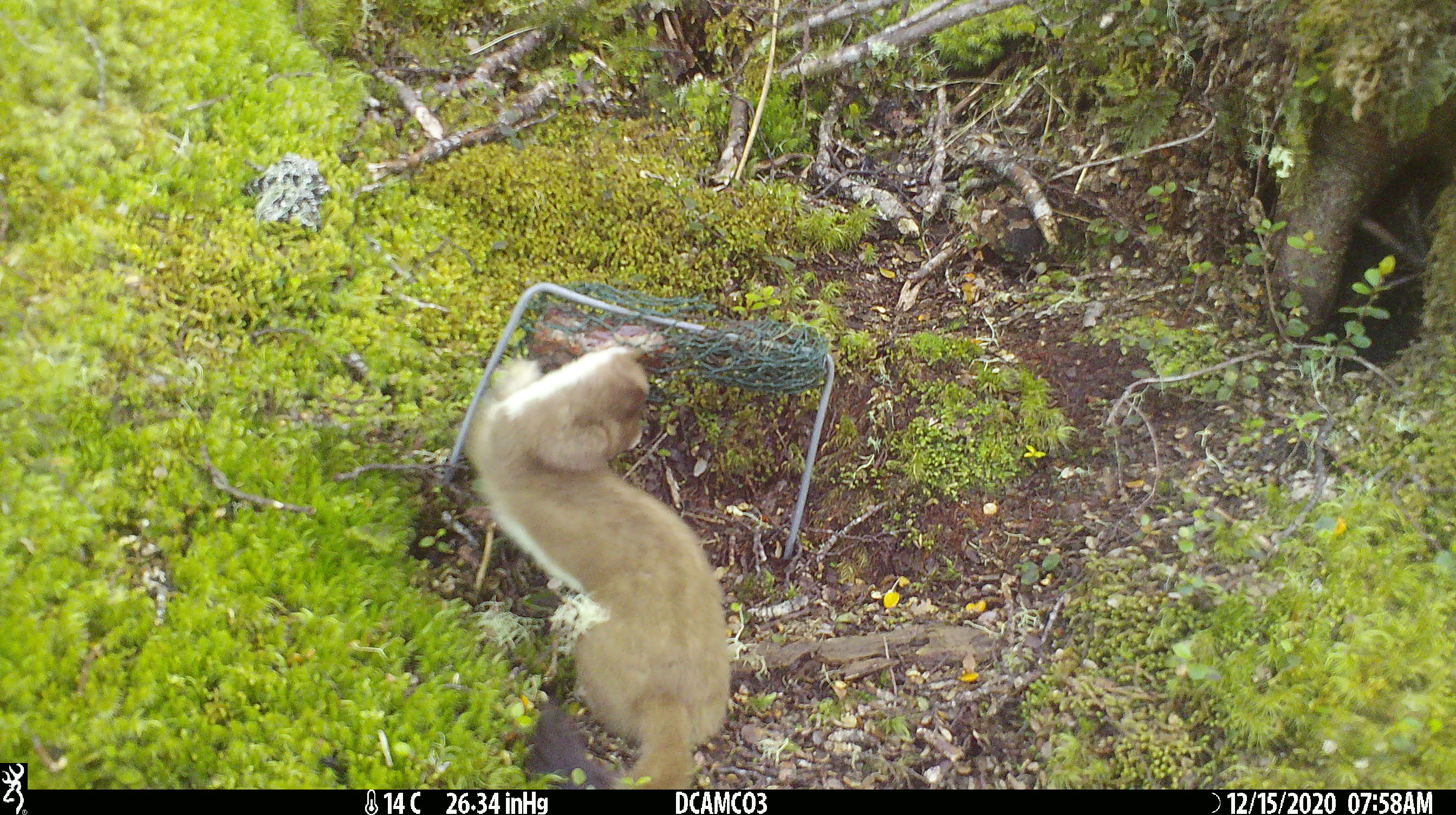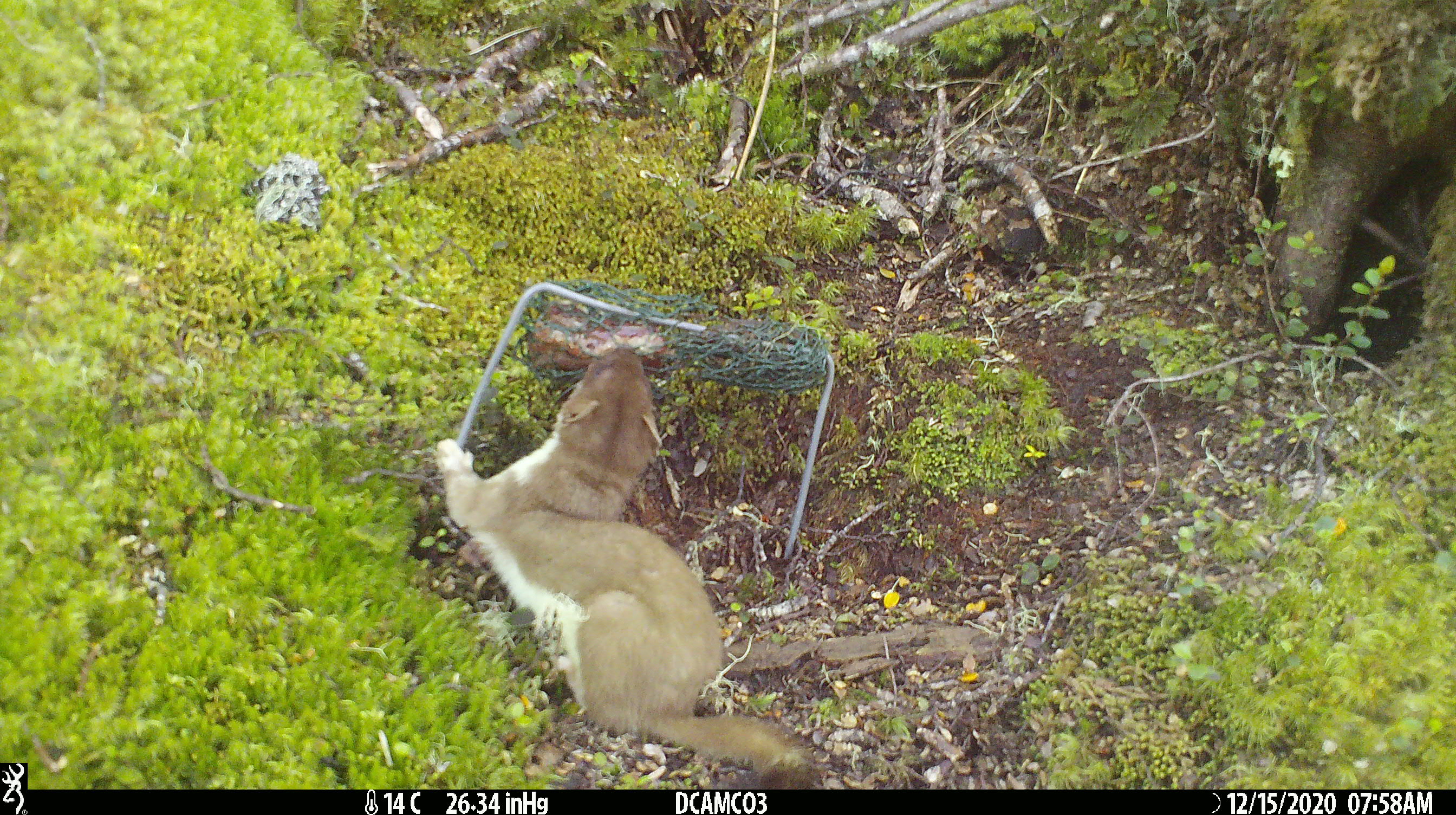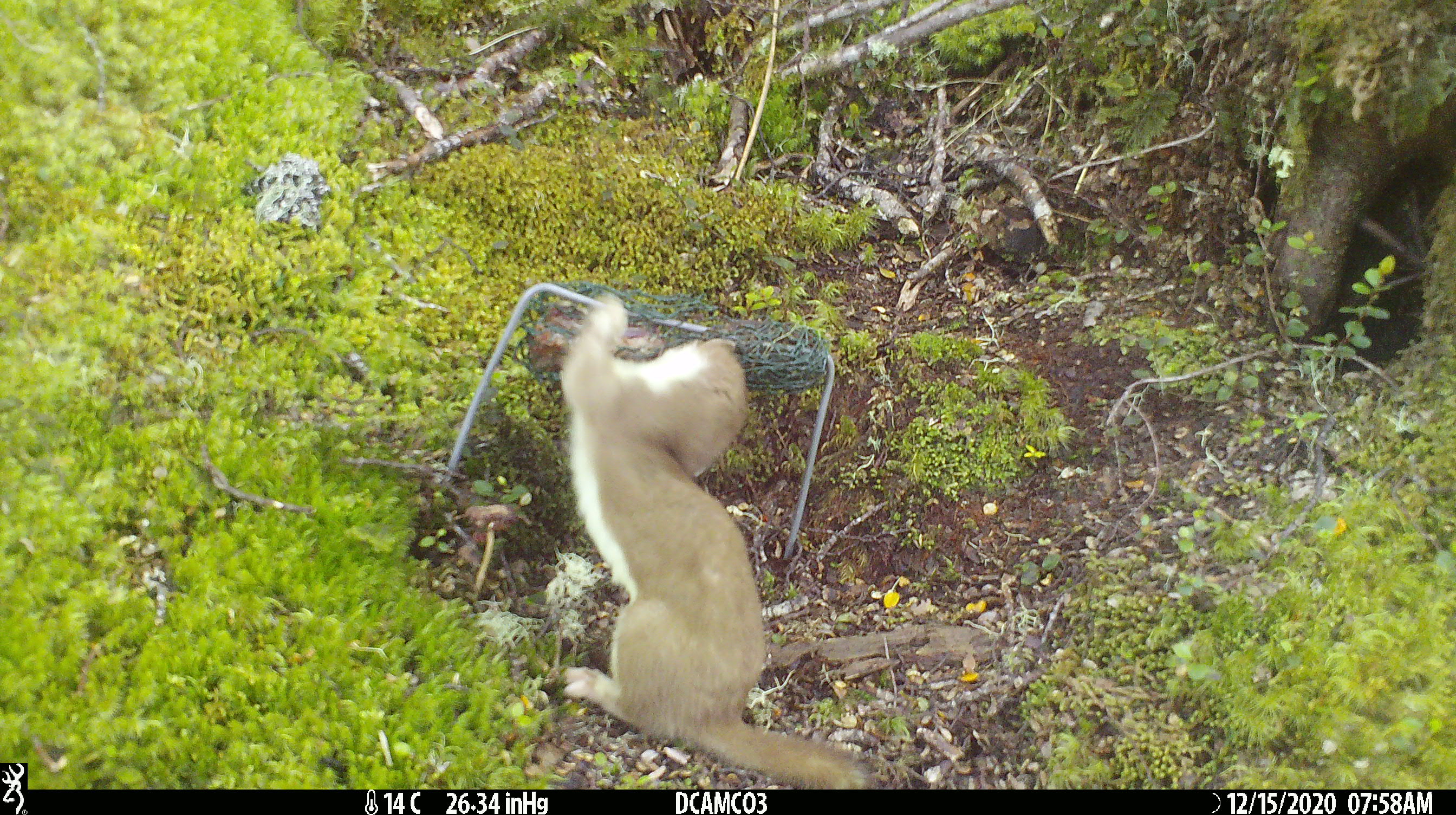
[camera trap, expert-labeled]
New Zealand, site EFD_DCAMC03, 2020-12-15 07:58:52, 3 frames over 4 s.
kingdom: Animalia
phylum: Chordata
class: Mammalia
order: Carnivora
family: Mustelidae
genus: Mustela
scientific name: Mustela erminea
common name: stoat